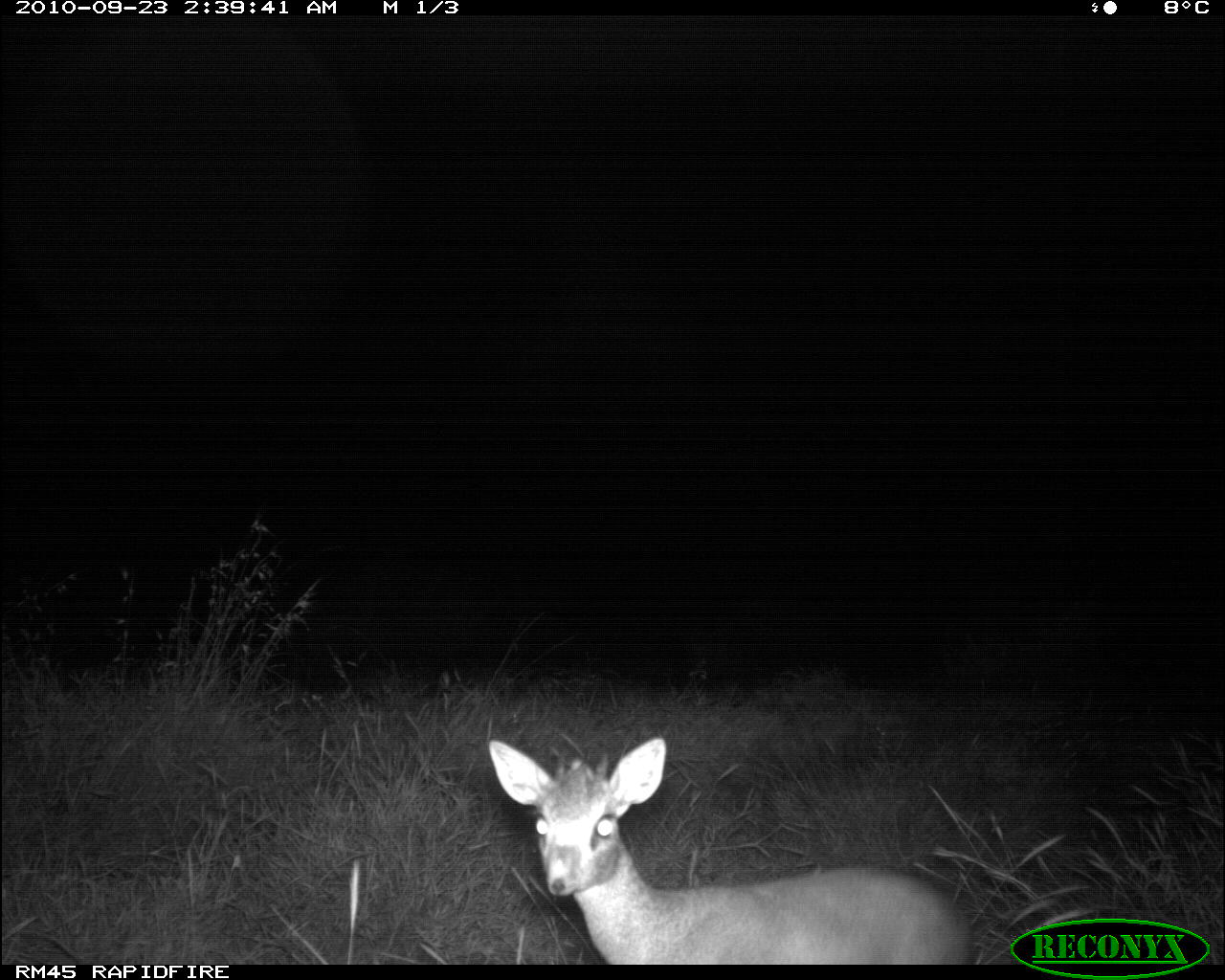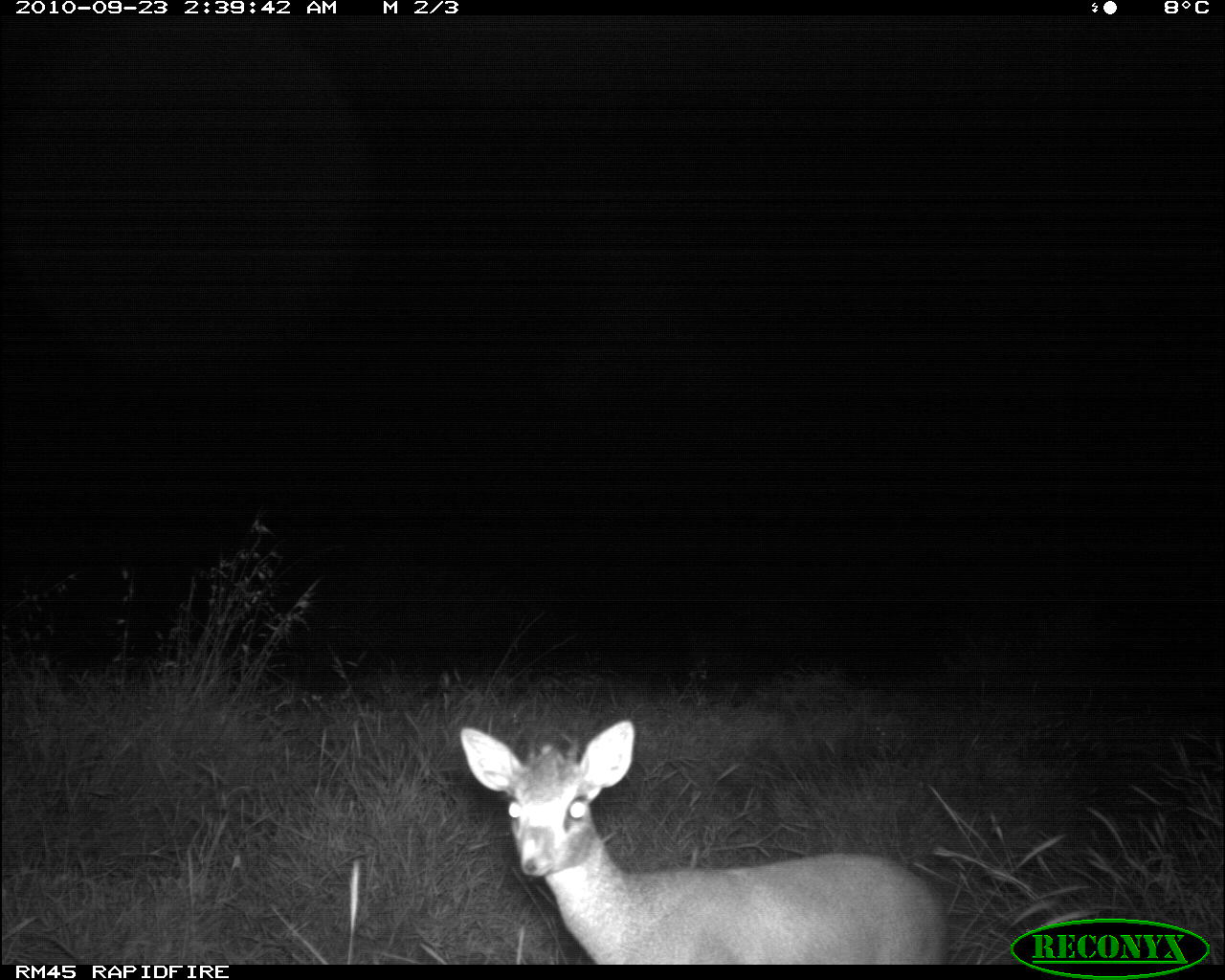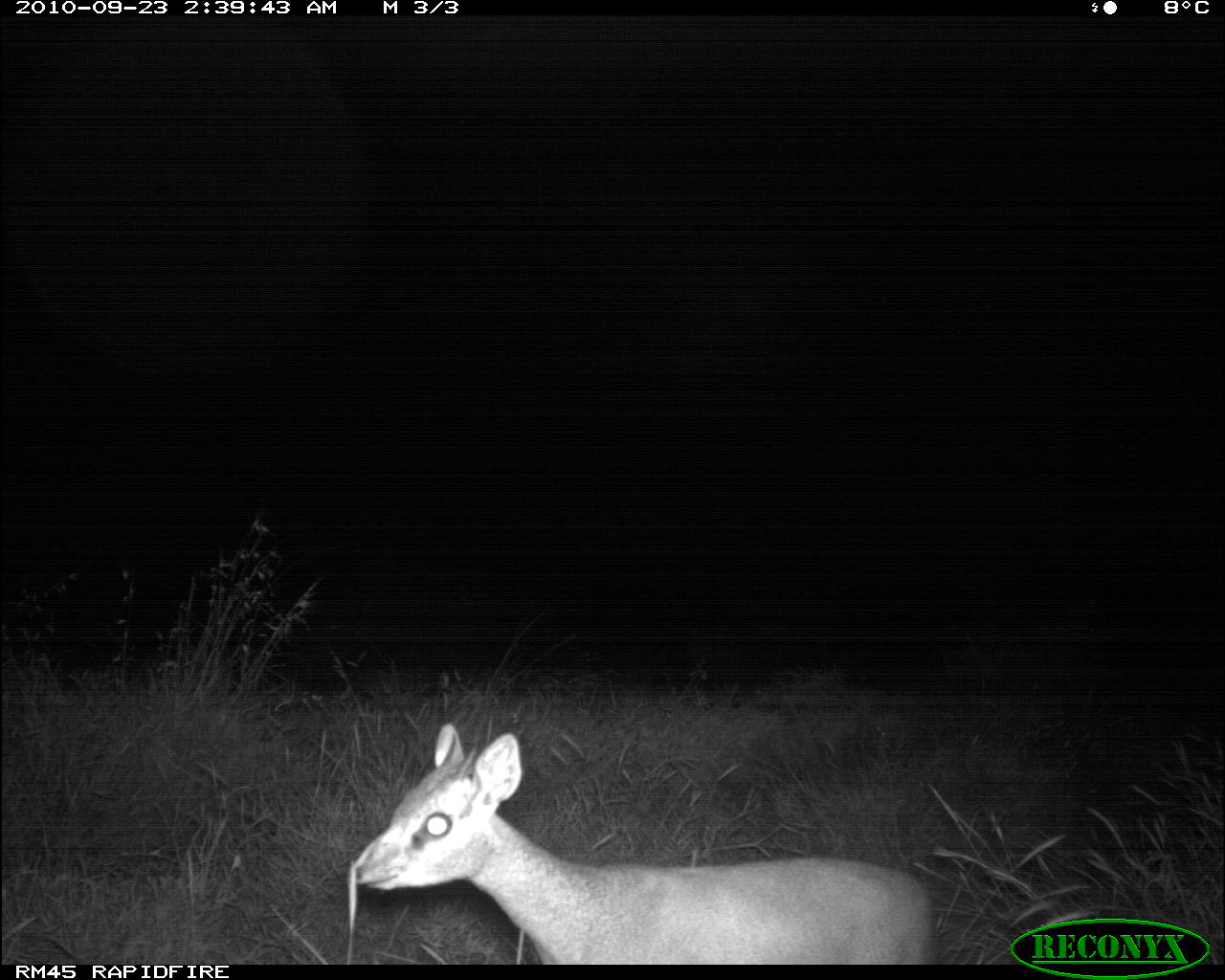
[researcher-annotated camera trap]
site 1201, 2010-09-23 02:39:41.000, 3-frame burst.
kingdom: Animalia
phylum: Chordata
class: Mammalia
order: Artiodactyla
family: Bovidae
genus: Madoqua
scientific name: Madoqua guentheri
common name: günther's dik-dik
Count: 1.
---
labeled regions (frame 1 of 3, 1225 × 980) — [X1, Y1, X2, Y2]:
madoqua guentheri: [487, 734, 971, 963]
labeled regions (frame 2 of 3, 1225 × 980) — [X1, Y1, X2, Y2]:
madoqua guentheri: [458, 716, 945, 964]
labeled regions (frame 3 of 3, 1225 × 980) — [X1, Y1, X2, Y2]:
madoqua guentheri: [349, 722, 932, 964]